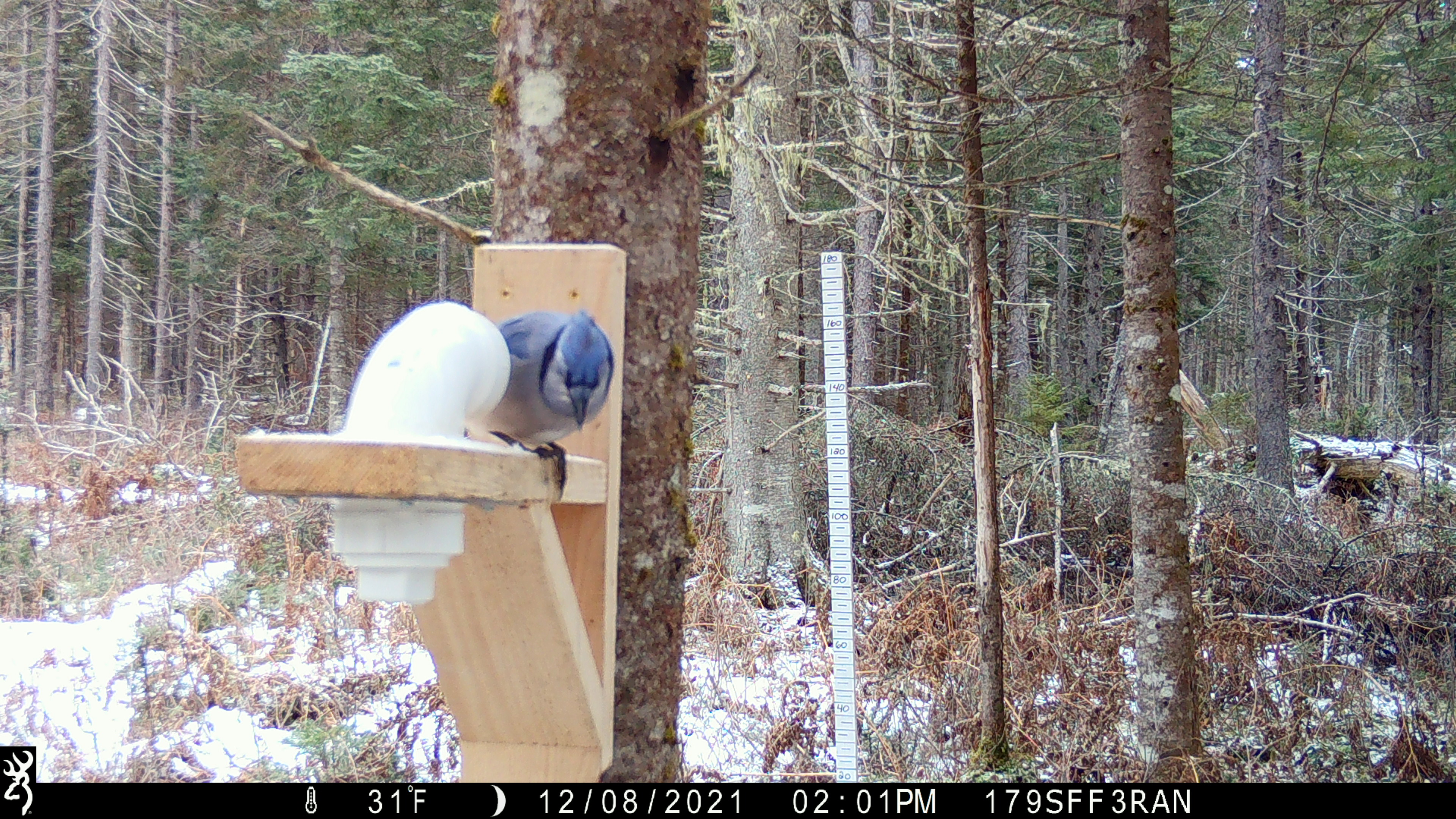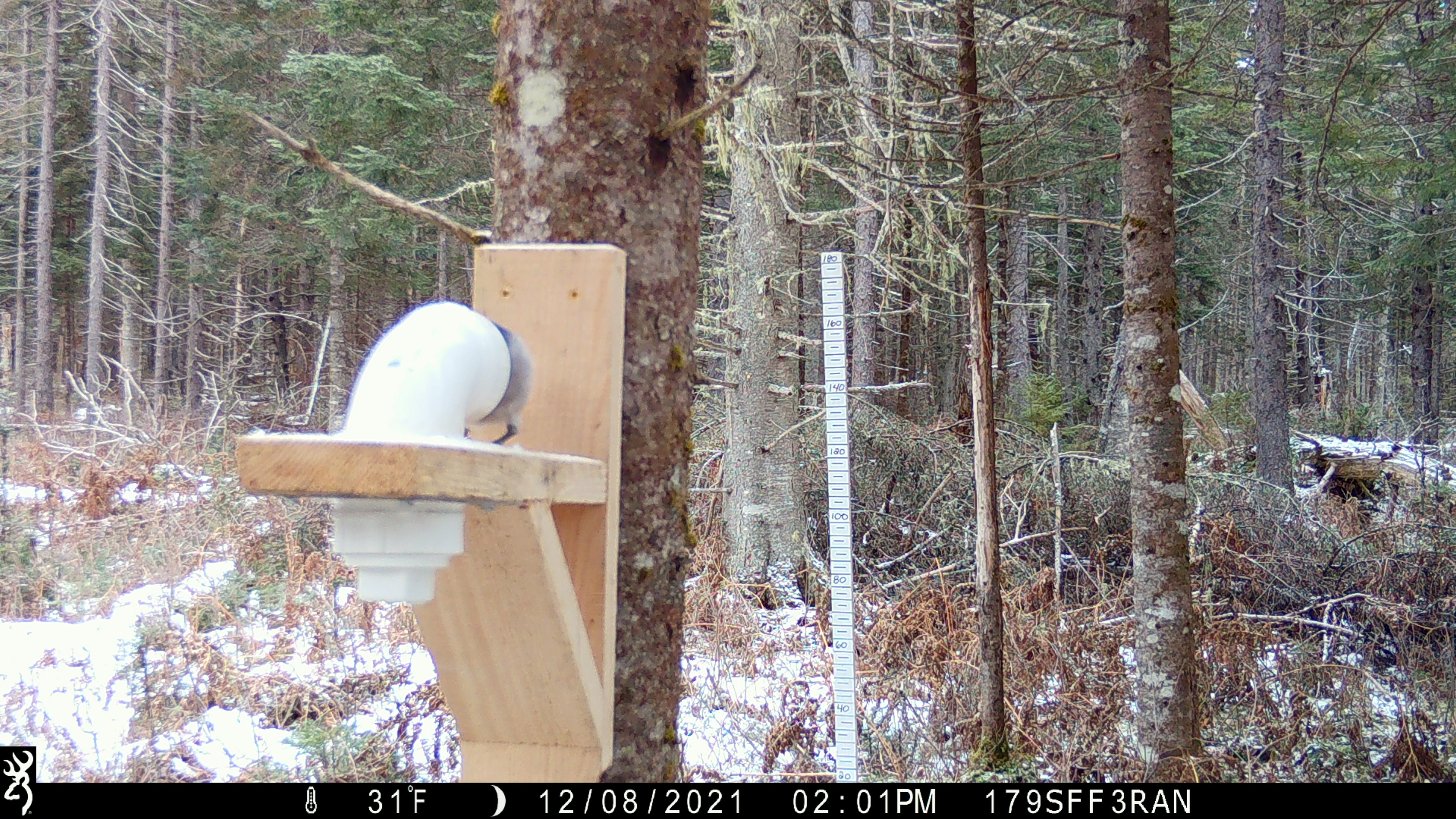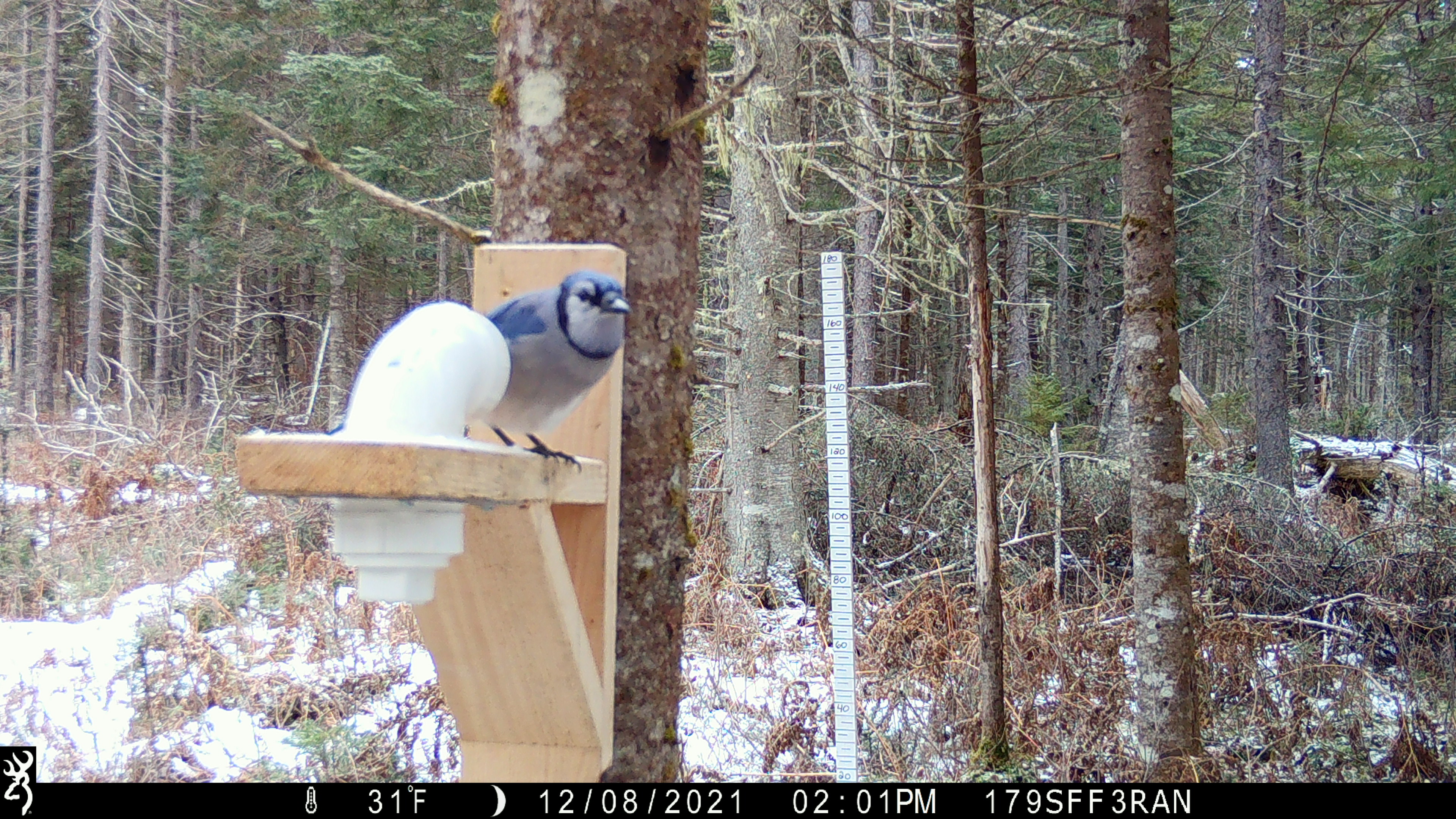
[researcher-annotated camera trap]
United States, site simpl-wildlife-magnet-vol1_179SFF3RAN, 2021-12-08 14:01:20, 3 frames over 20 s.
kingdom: Animalia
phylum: Chordata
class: Aves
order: Passeriformes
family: Corvidae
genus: Cyanocitta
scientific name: Cyanocitta cristata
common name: blue jay